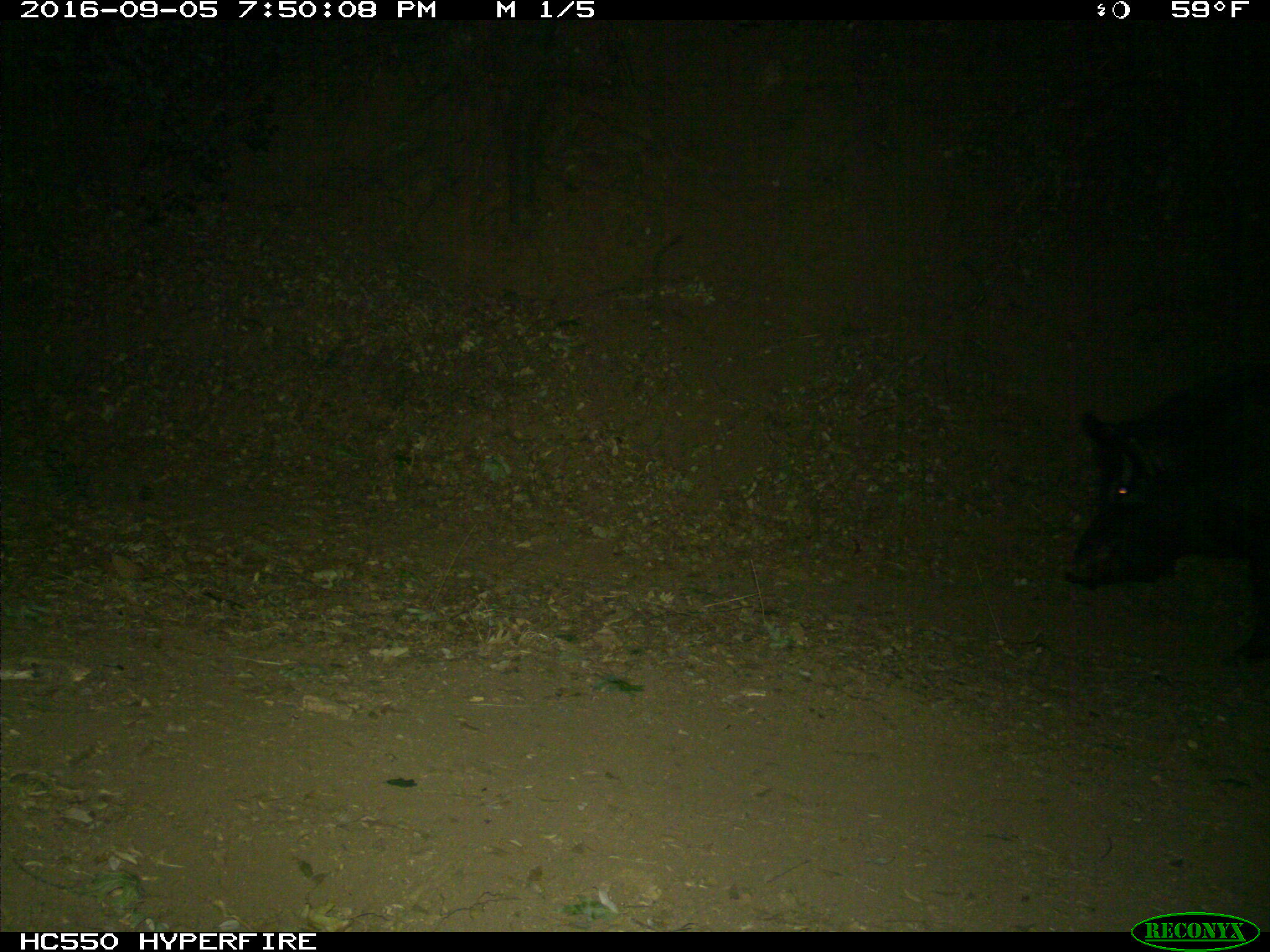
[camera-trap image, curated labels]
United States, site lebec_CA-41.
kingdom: Animalia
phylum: Chordata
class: Mammalia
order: Artiodactyla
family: Suidae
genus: Sus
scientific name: Sus scrofa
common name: wild boar